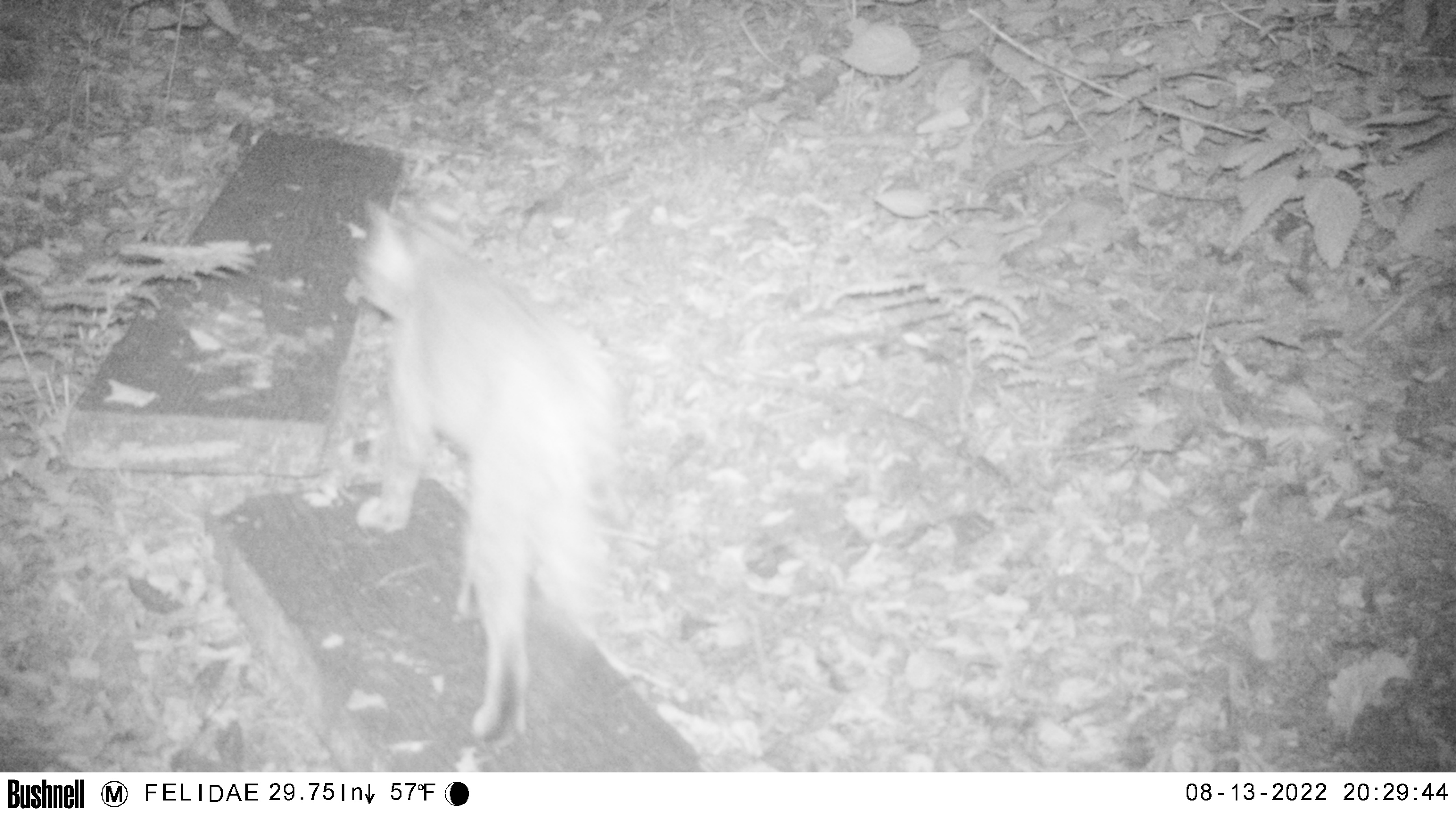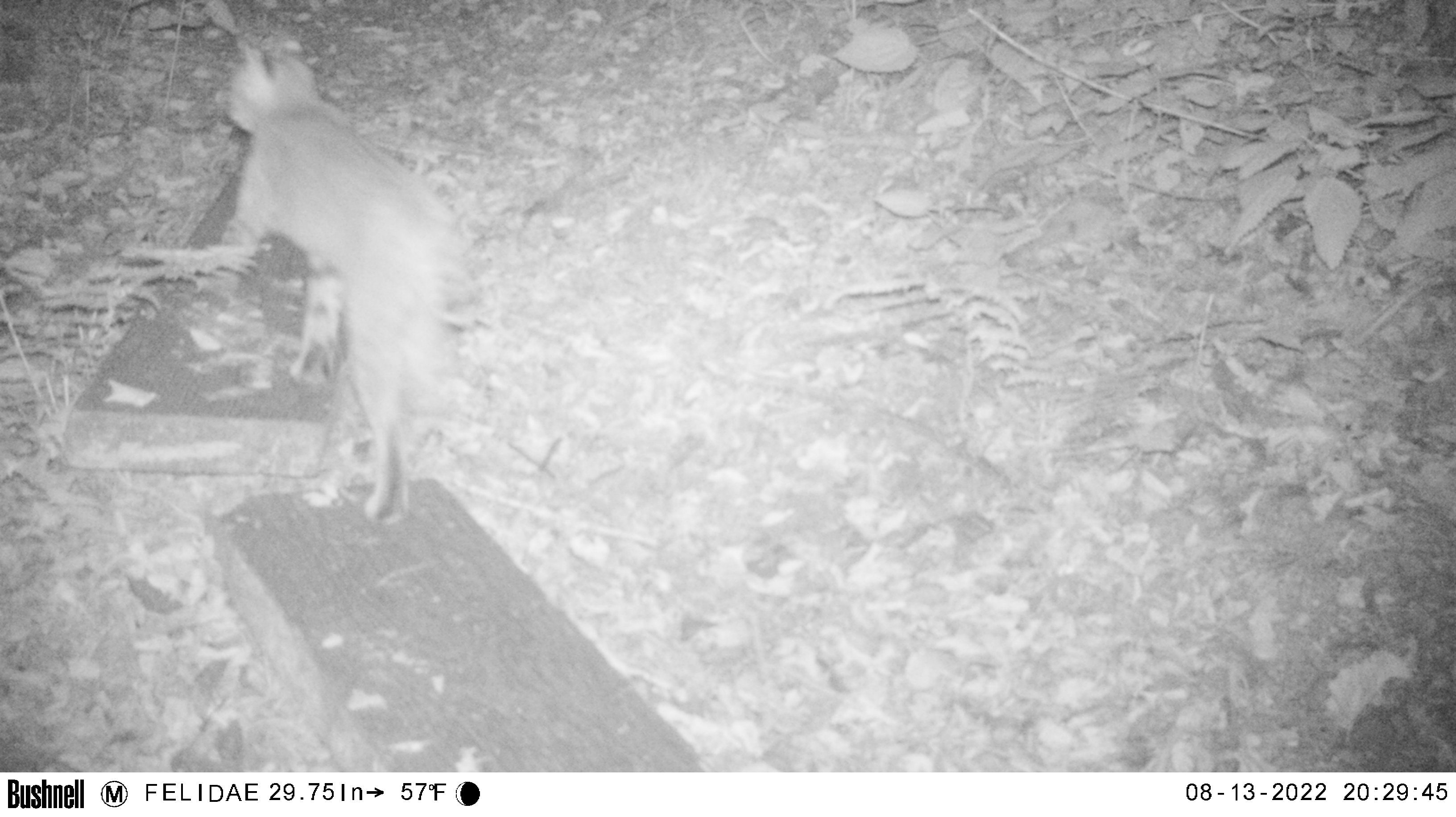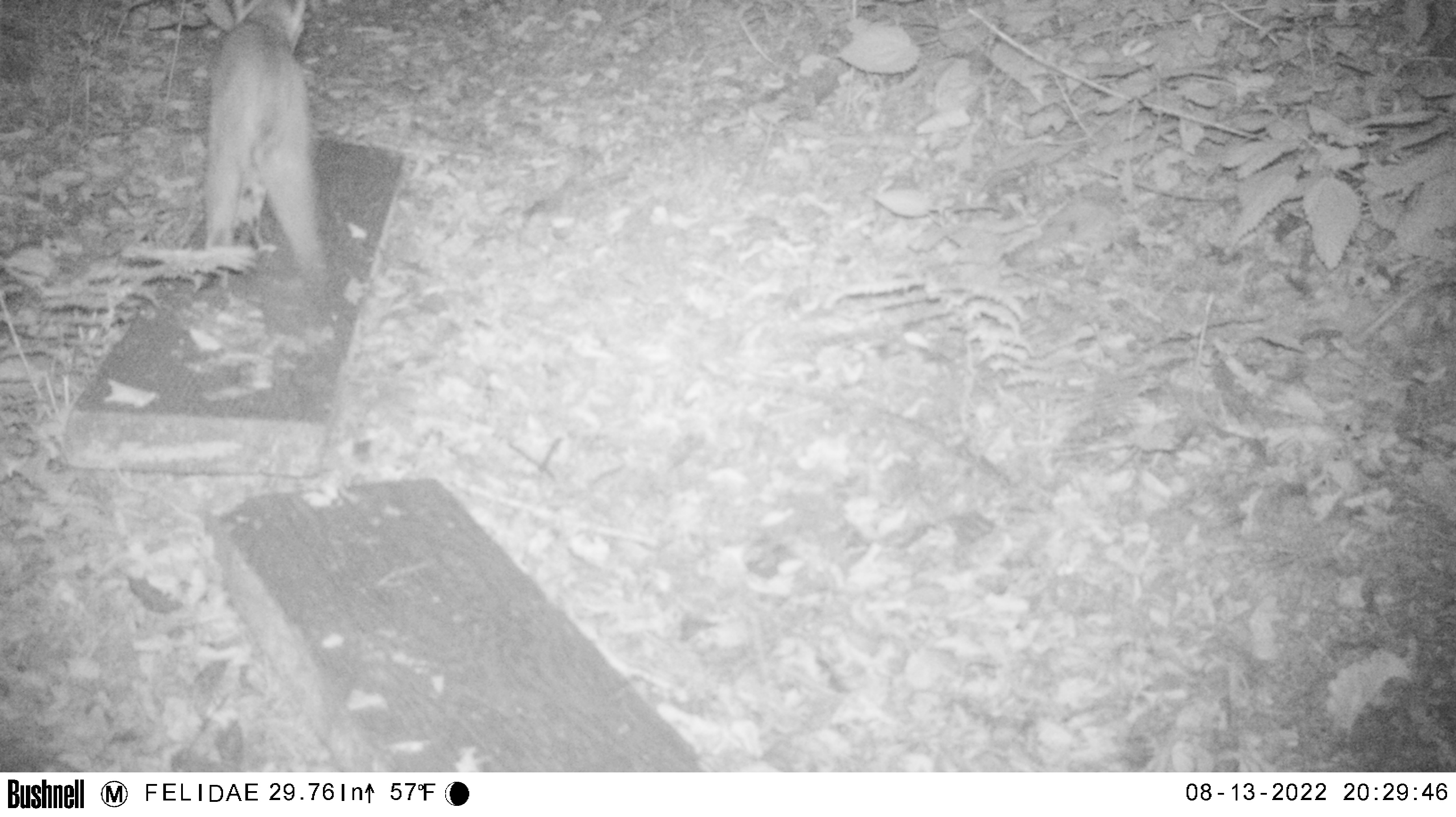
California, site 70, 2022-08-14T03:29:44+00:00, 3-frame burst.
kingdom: Animalia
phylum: Chordata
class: Mammalia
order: Carnivora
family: Felidae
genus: Lynx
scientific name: Lynx rufus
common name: bobcat